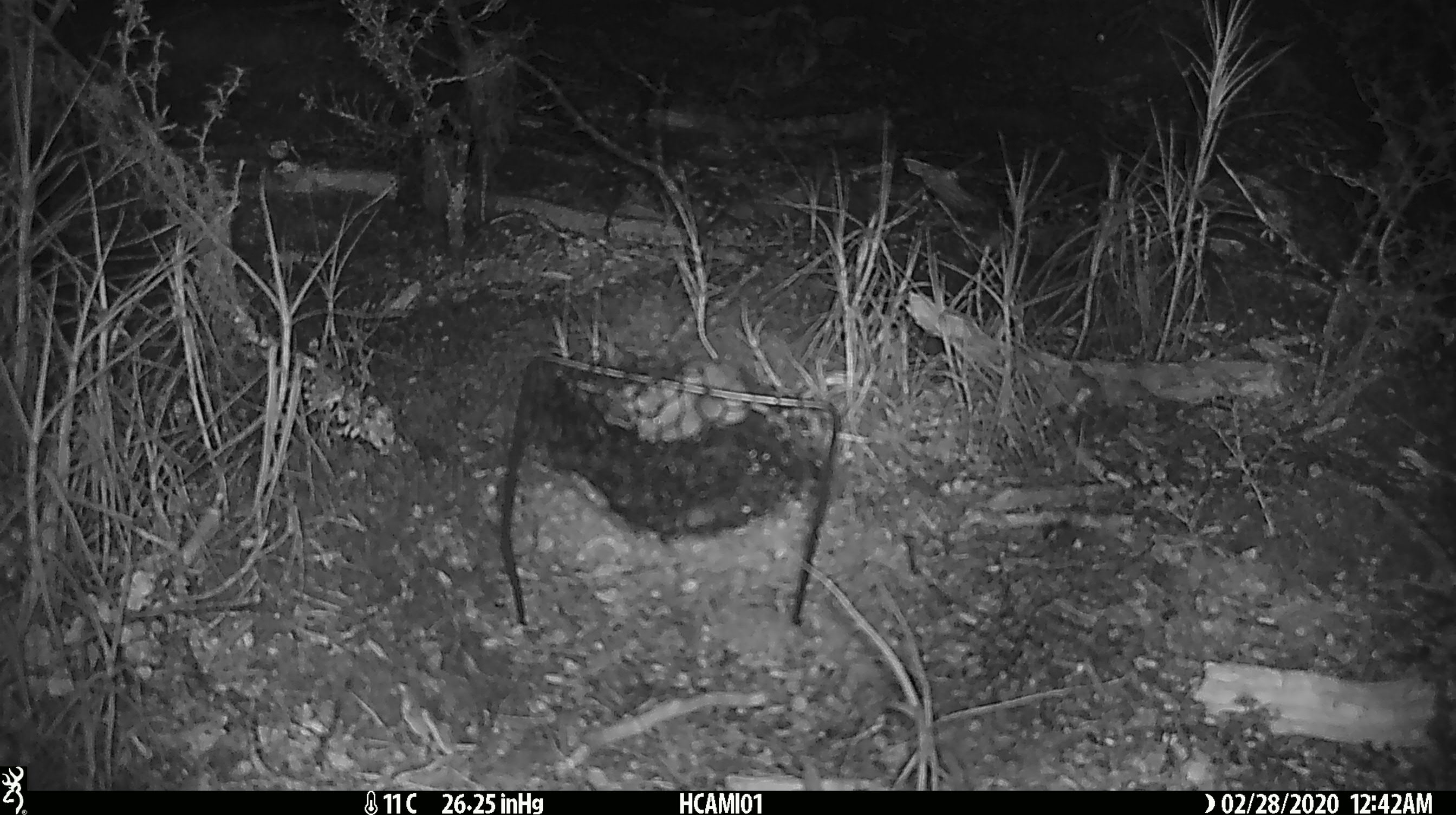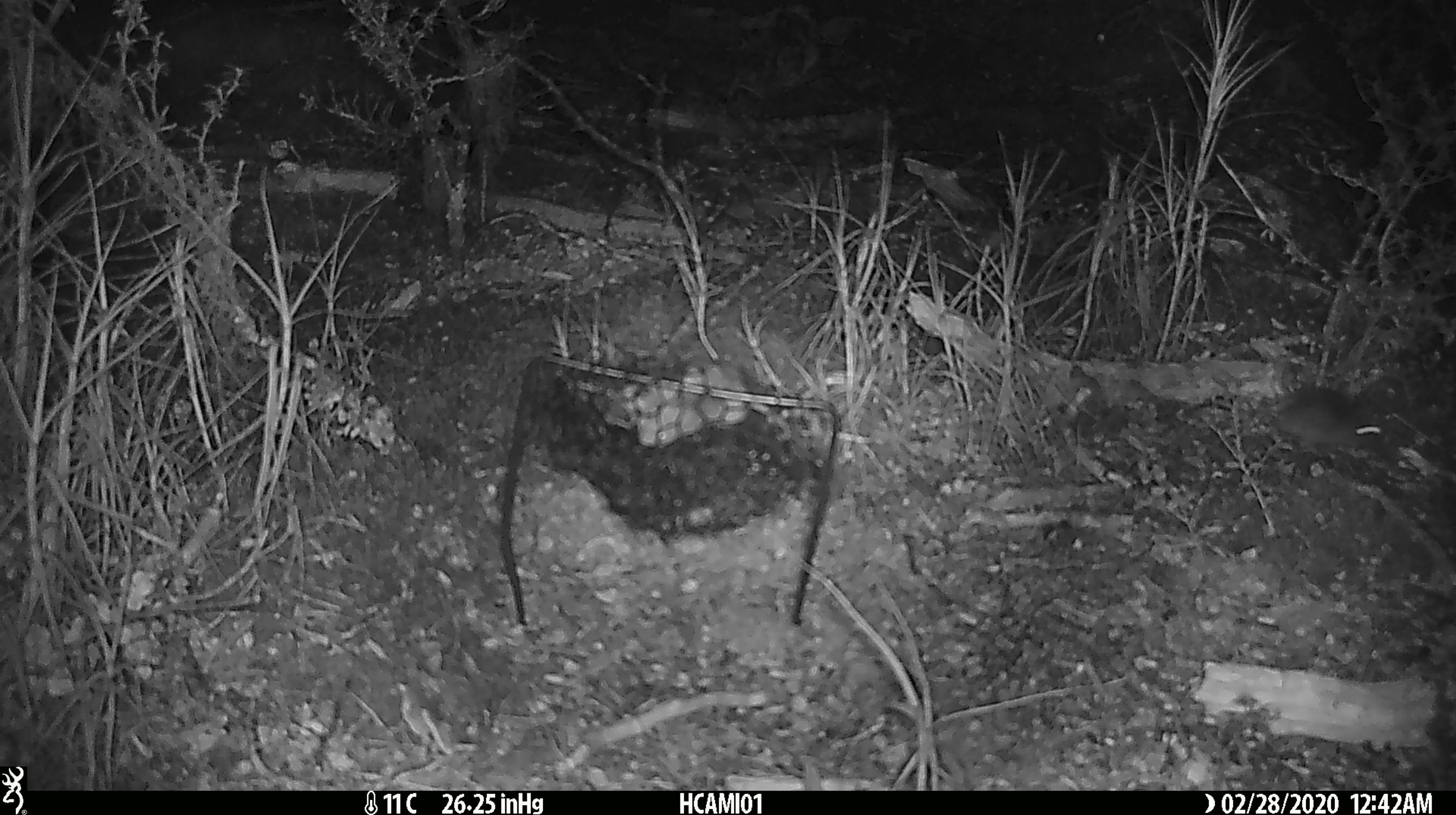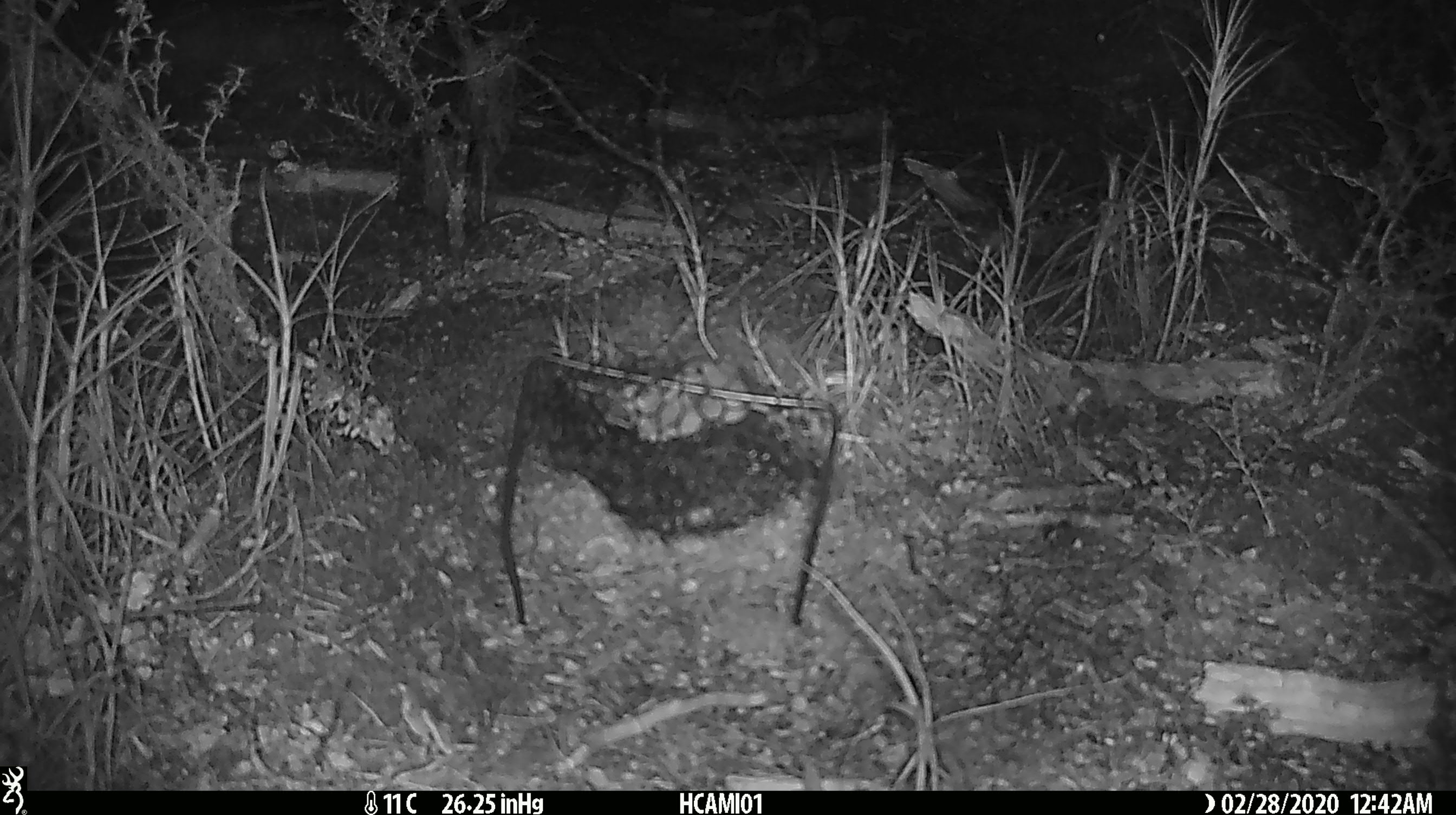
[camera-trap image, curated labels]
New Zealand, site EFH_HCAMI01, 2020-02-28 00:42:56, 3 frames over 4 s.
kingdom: Animalia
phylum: Chordata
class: Mammalia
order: Rodentia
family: Muridae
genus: Mus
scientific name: Mus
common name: mouse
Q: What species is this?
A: Mouse (Mus).